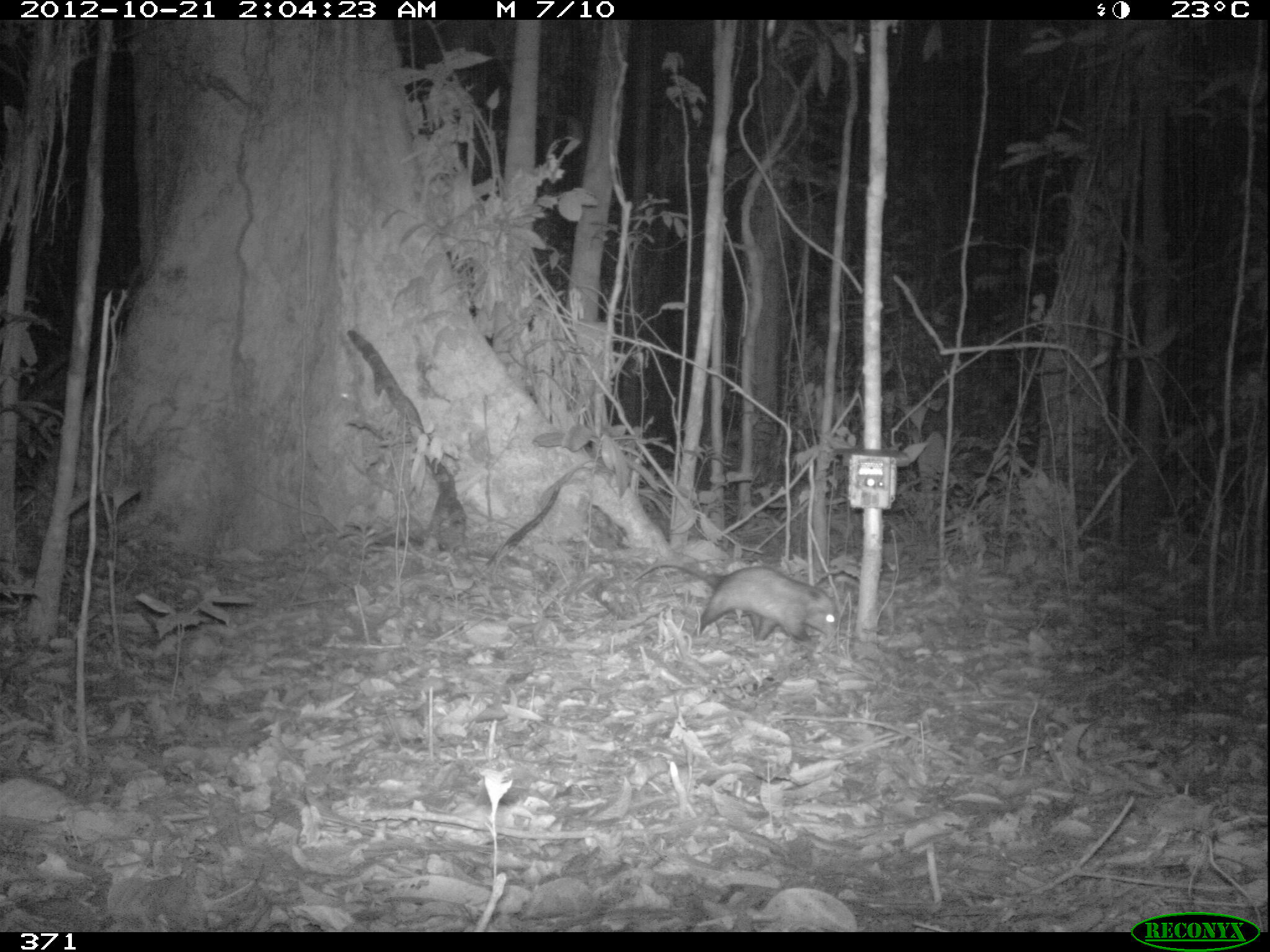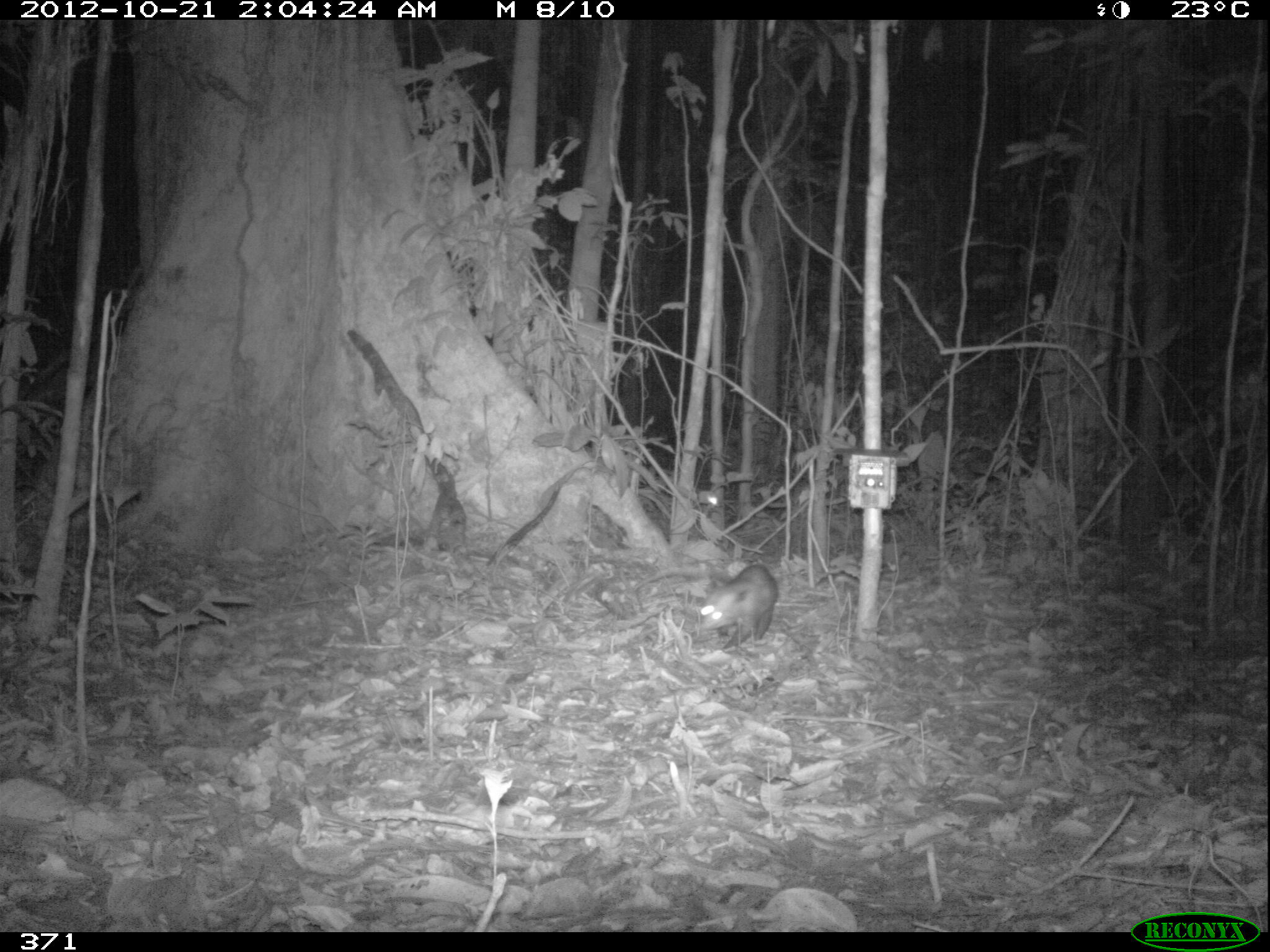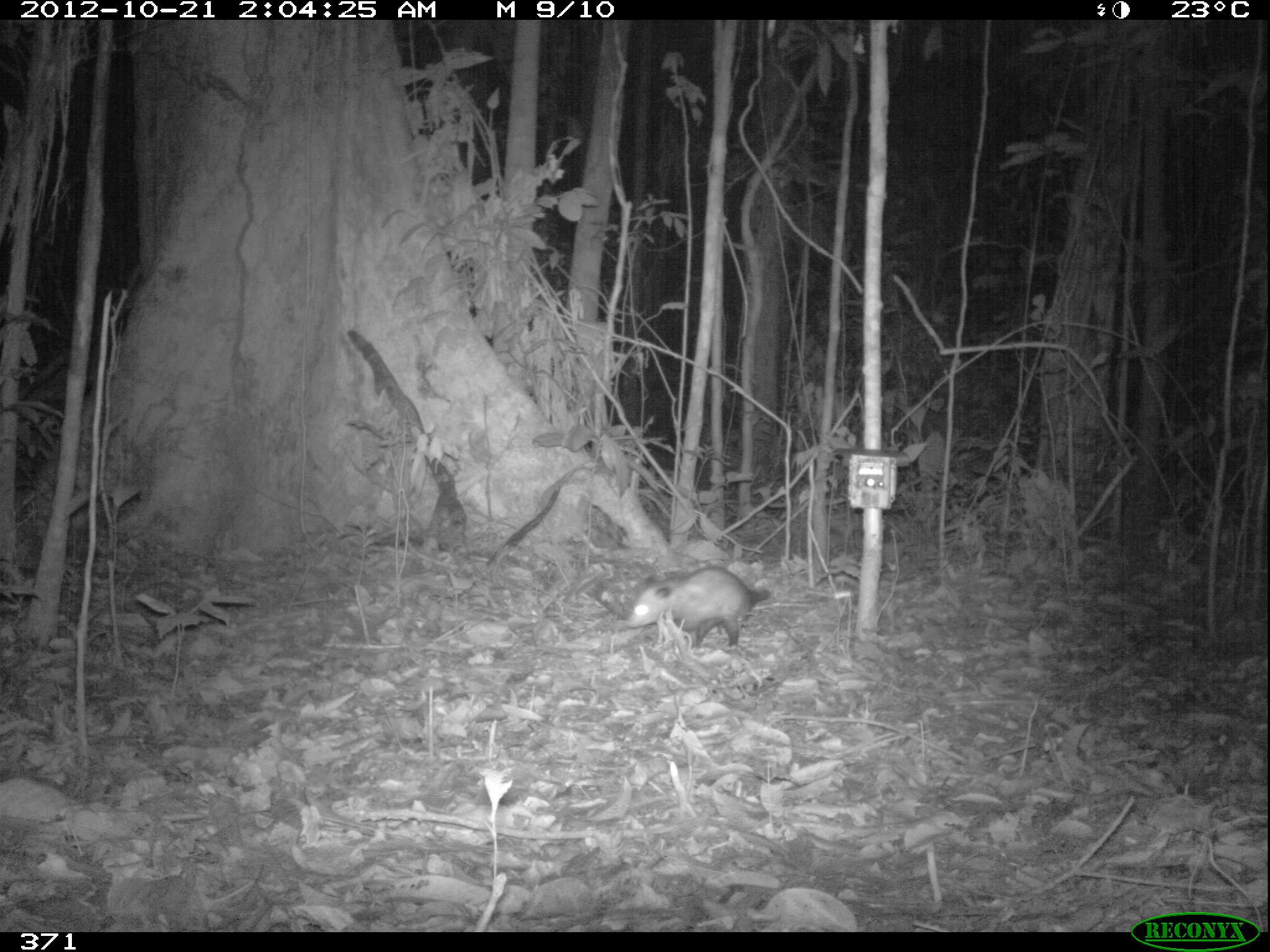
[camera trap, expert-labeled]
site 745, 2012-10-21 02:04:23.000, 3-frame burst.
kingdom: Animalia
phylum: Chordata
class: Mammalia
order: Didelphimorphia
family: Didelphidae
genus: Didelphis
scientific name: Didelphis marsupialis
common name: southern opossum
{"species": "Didelphis marsupialis (southern opossum)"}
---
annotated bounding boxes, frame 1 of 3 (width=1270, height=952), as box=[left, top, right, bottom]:
didelphis marsupialis: box=[631, 563, 839, 646]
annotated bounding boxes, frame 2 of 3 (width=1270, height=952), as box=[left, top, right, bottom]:
didelphis marsupialis: box=[633, 563, 779, 650]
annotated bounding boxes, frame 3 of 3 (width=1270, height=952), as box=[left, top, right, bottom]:
didelphis marsupialis: box=[626, 565, 771, 648]